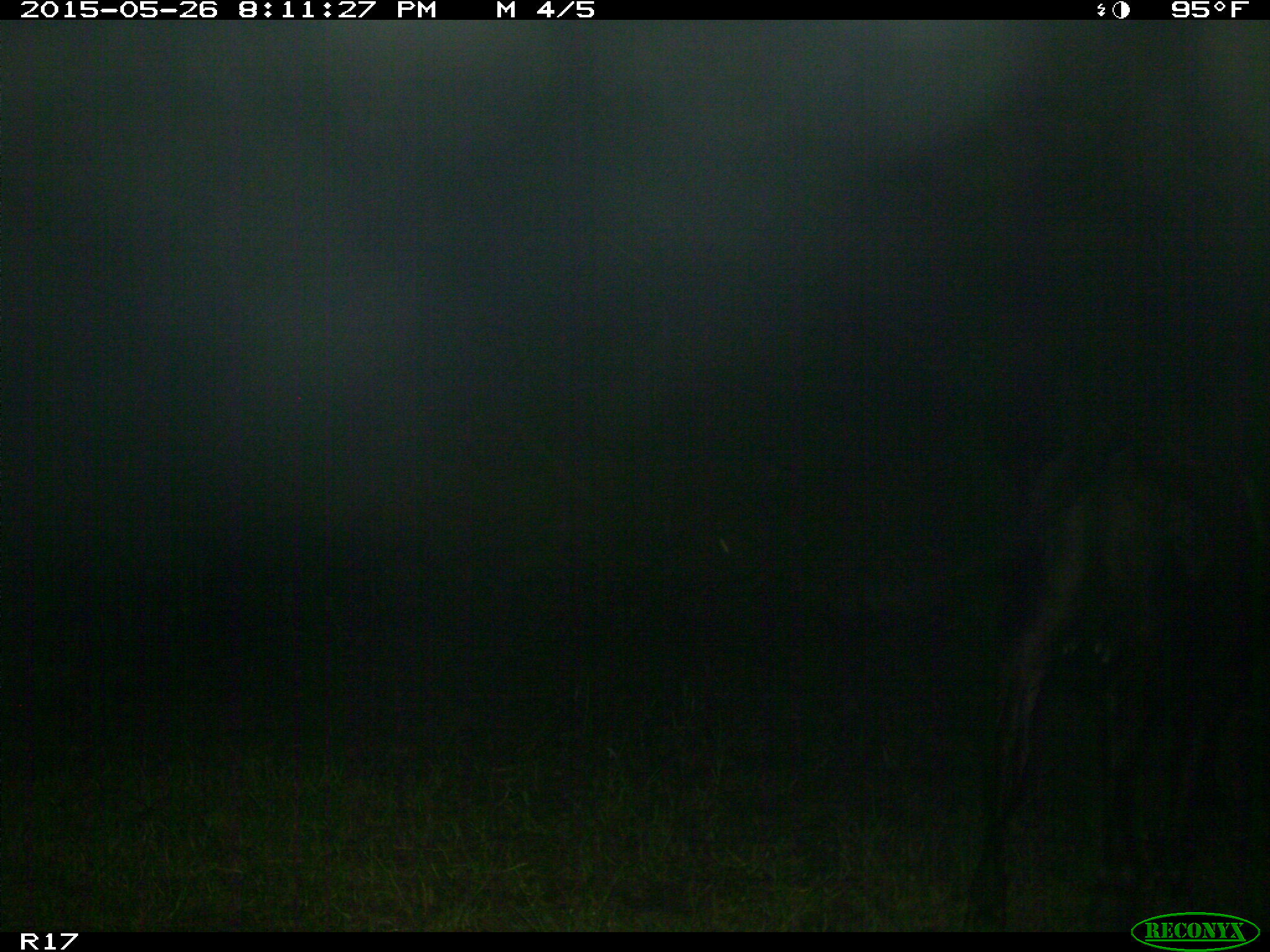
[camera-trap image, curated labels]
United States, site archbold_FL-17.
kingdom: Animalia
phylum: Chordata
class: Mammalia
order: Artiodactyla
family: Bovidae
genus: Bos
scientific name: Bos taurus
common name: domestic cow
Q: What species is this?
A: Bos taurus (domestic cow).